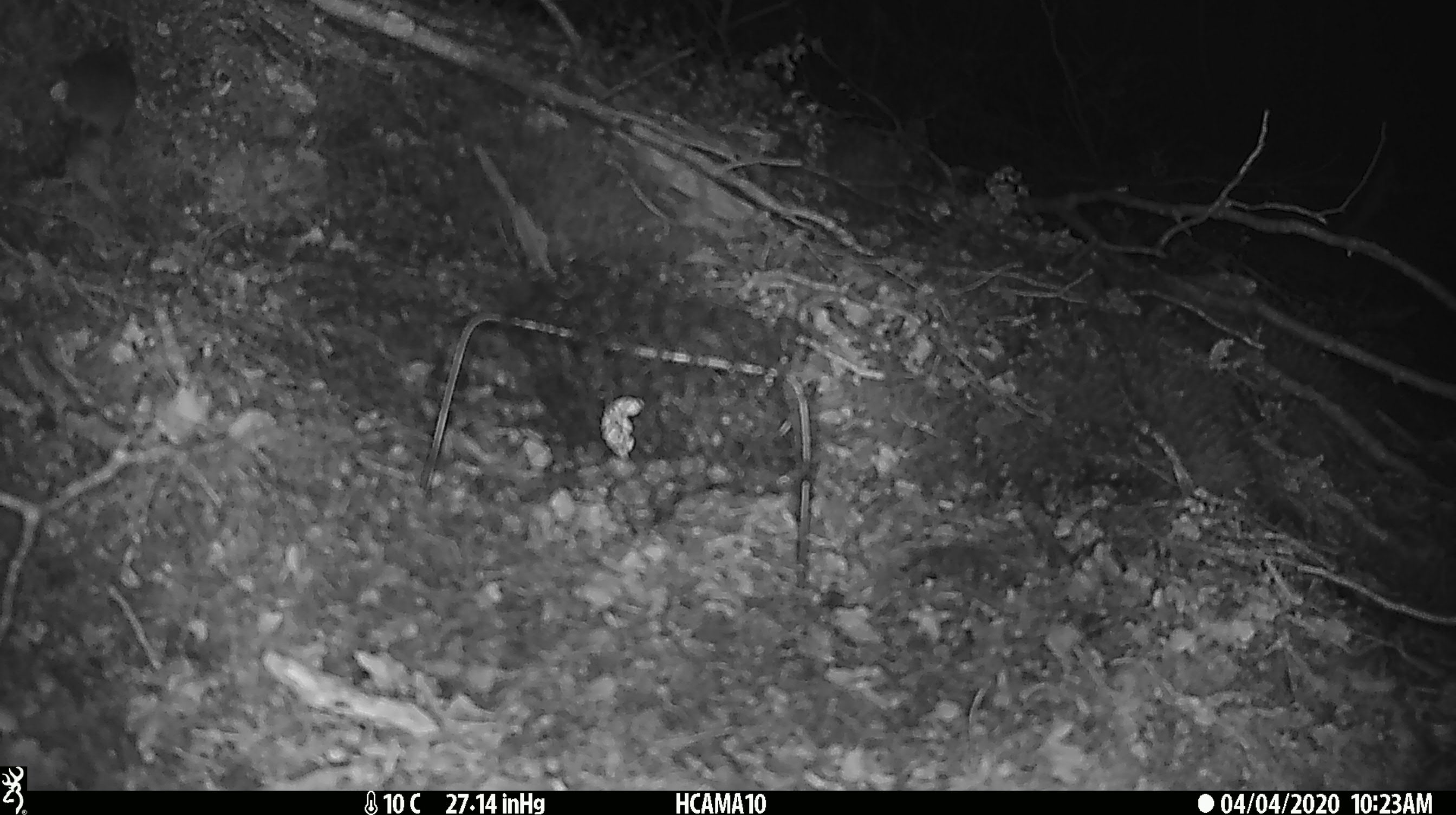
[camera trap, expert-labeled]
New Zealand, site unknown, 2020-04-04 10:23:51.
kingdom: Animalia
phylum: Chordata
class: Mammalia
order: Rodentia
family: Muridae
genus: Mus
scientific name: Mus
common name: mouse